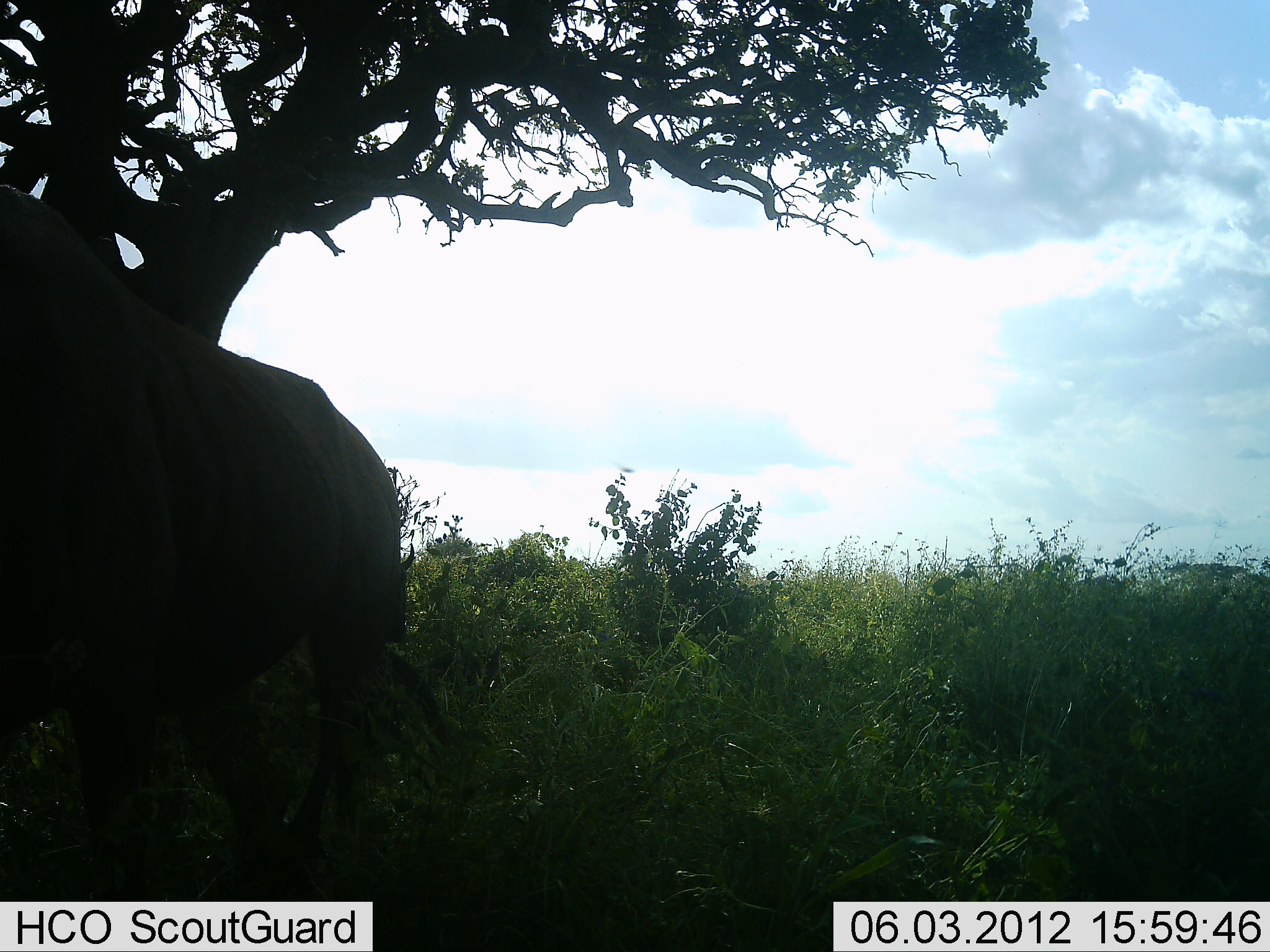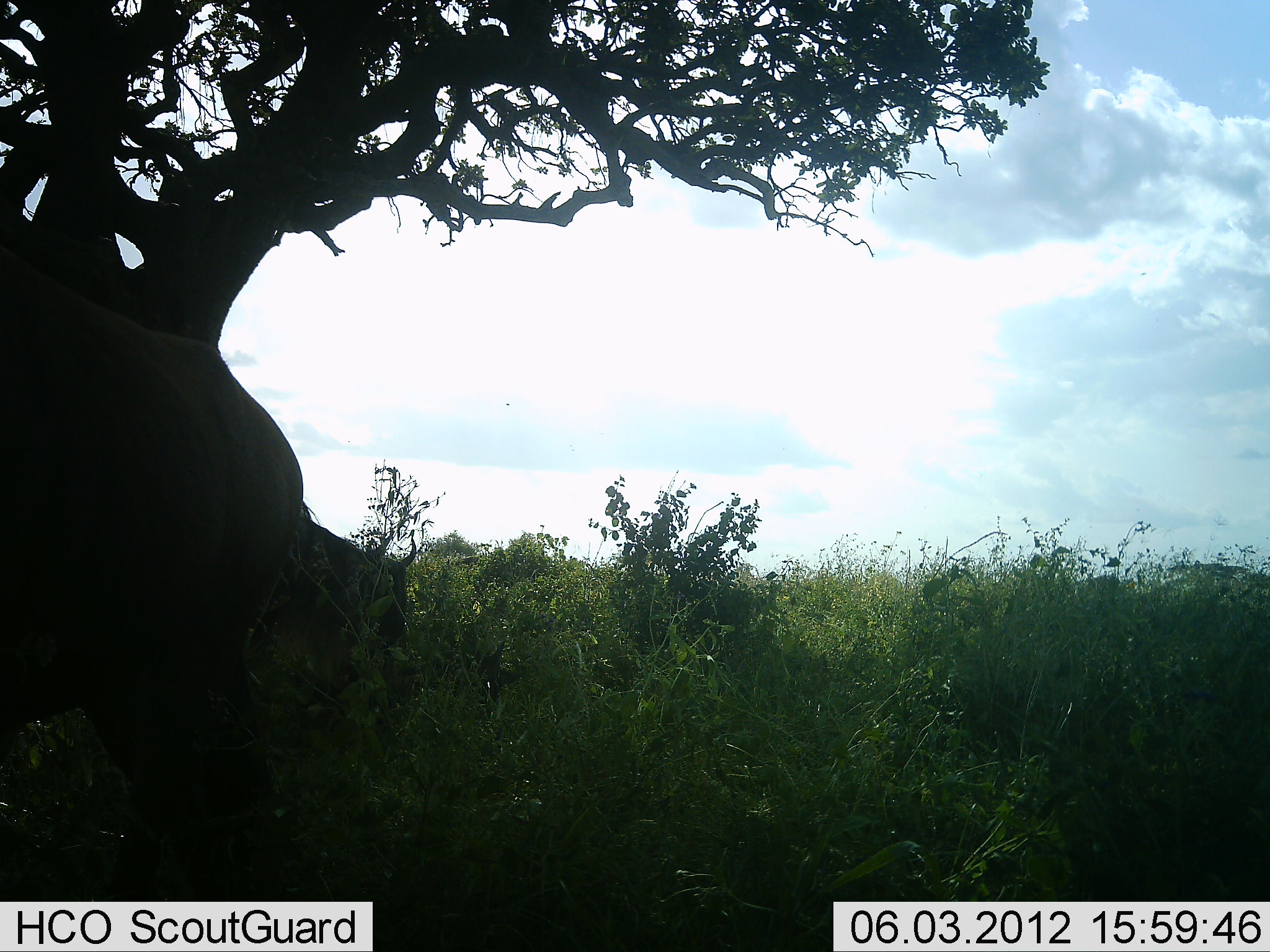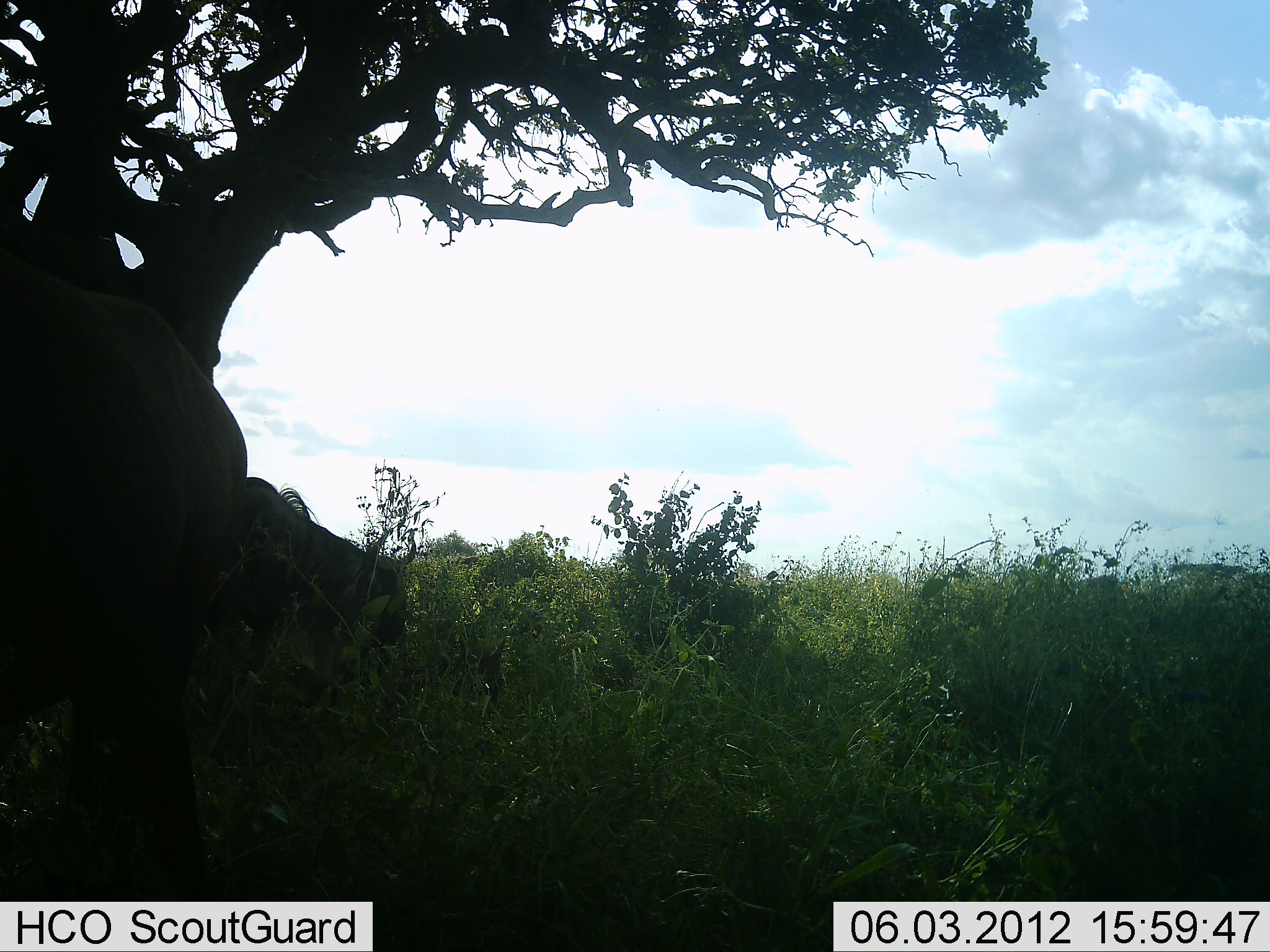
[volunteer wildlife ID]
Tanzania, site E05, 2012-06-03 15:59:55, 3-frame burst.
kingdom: Animalia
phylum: Chordata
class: Mammalia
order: Artiodactyla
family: Bovidae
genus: Connochaetes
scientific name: Connochaetes taurinus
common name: blue wildebeest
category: wildebeest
Wildebeest (blue wildebeest) (Connochaetes taurinus), count 2. Behavior (volunteer vote fractions): standing 40%, resting 0%, moving 90%, interacting 0%. Young present (vote fraction): 0%. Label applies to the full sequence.